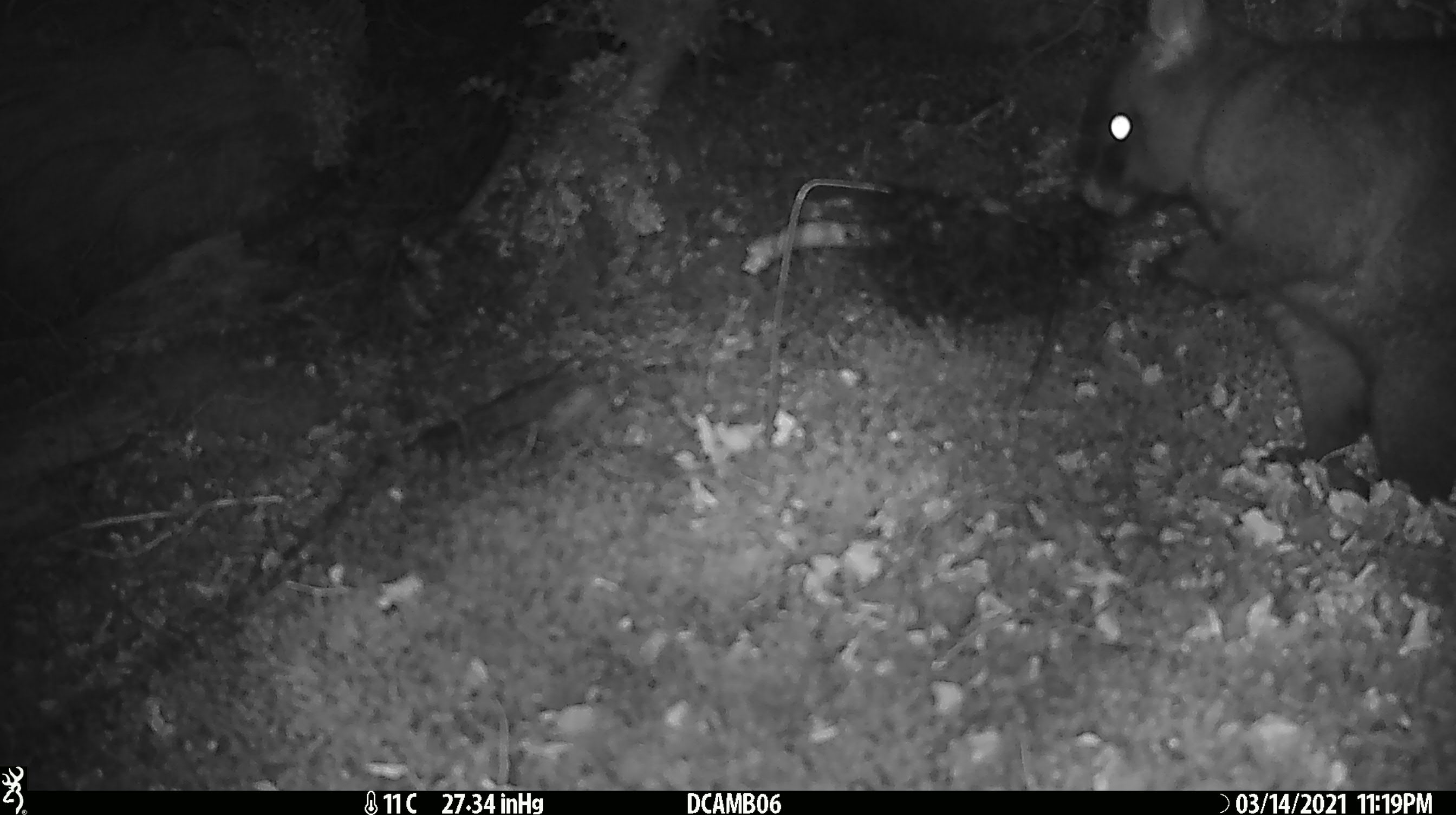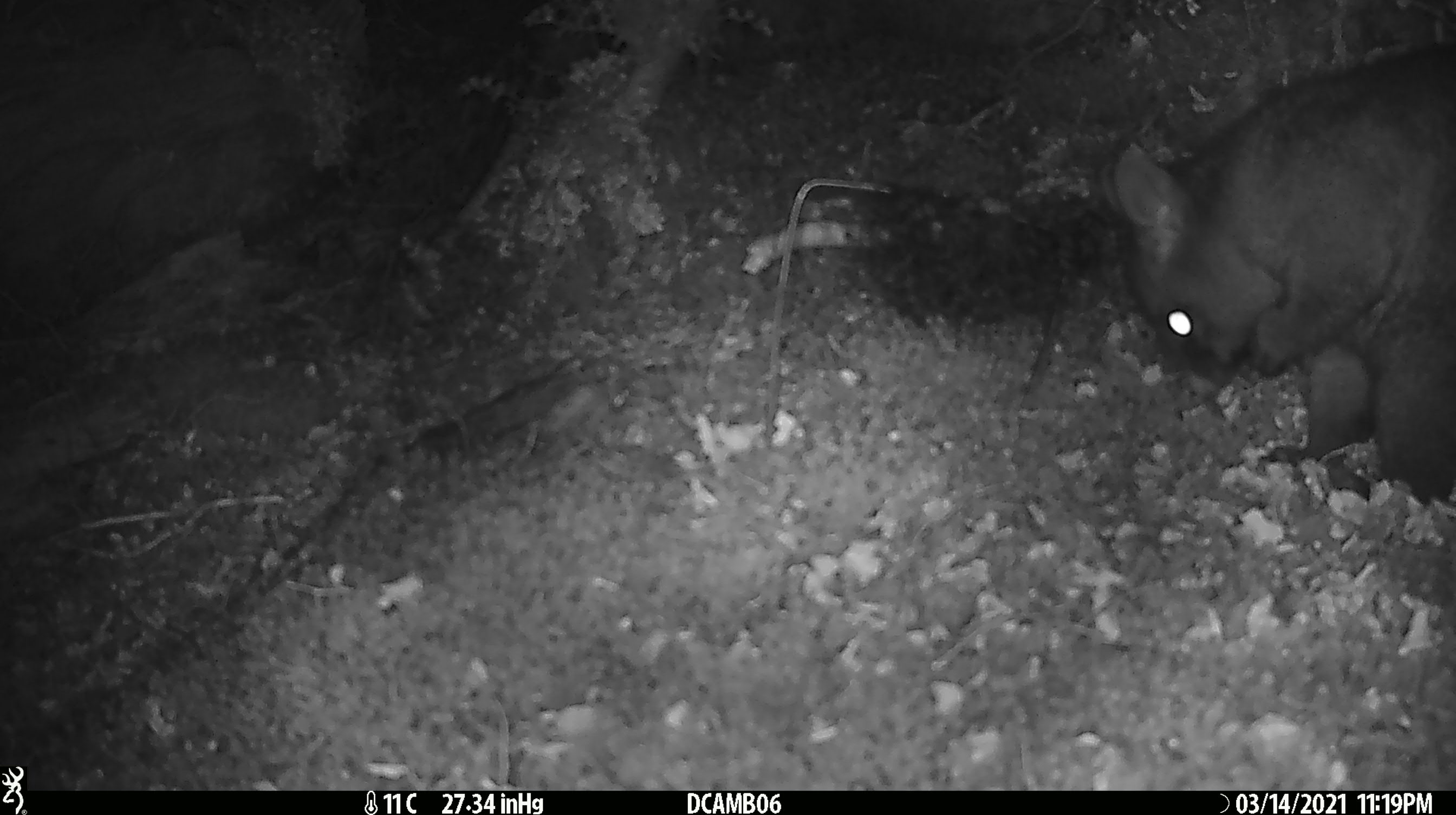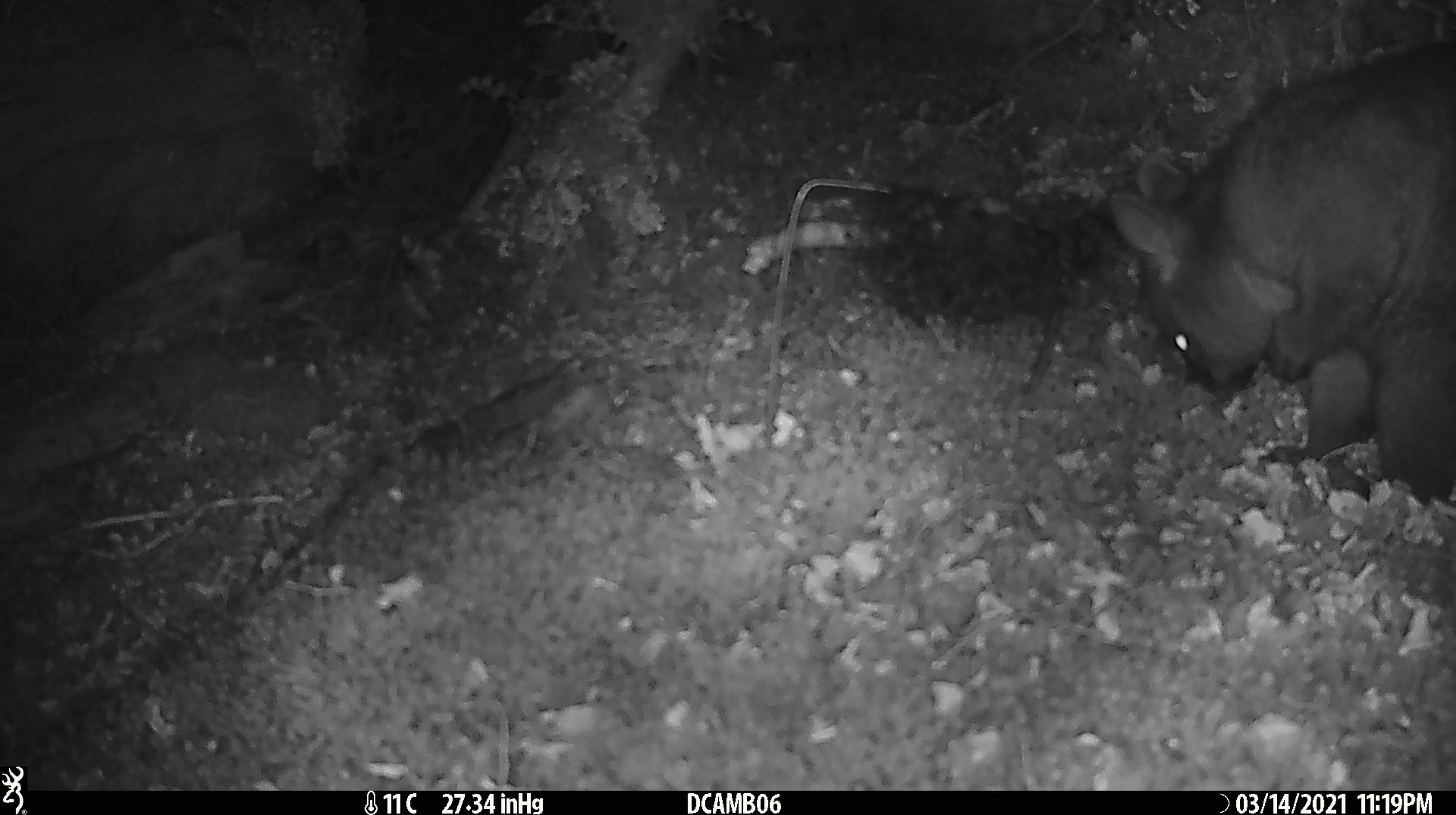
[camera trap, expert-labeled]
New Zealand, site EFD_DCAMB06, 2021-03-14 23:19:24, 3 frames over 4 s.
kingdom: Animalia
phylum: Chordata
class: Mammalia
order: Diprotodontia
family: Phalangeridae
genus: Trichosurus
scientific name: Trichosurus vulpecula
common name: common brushtail possum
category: possum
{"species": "possum (common brushtail possum) (Trichosurus vulpecula)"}